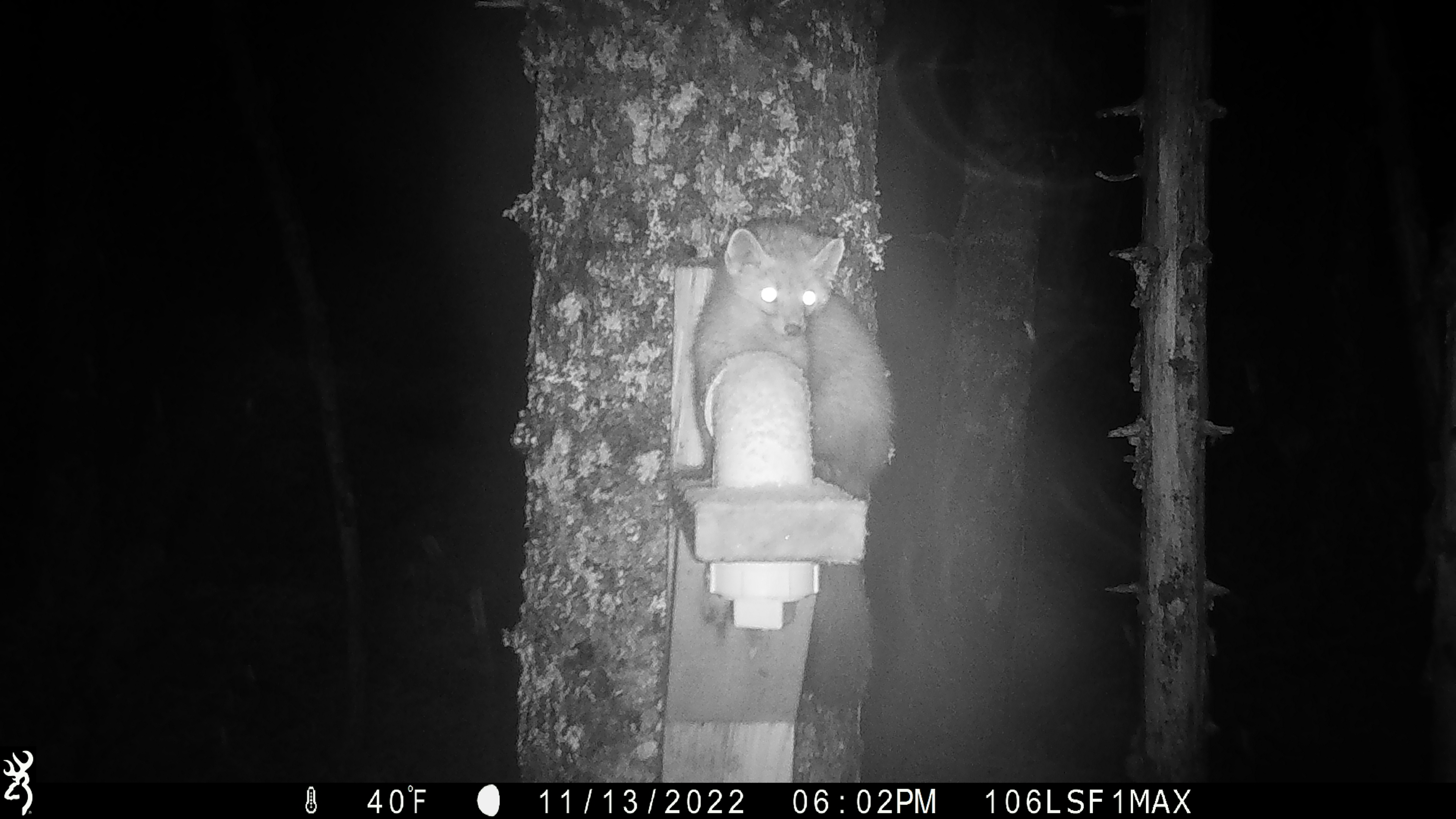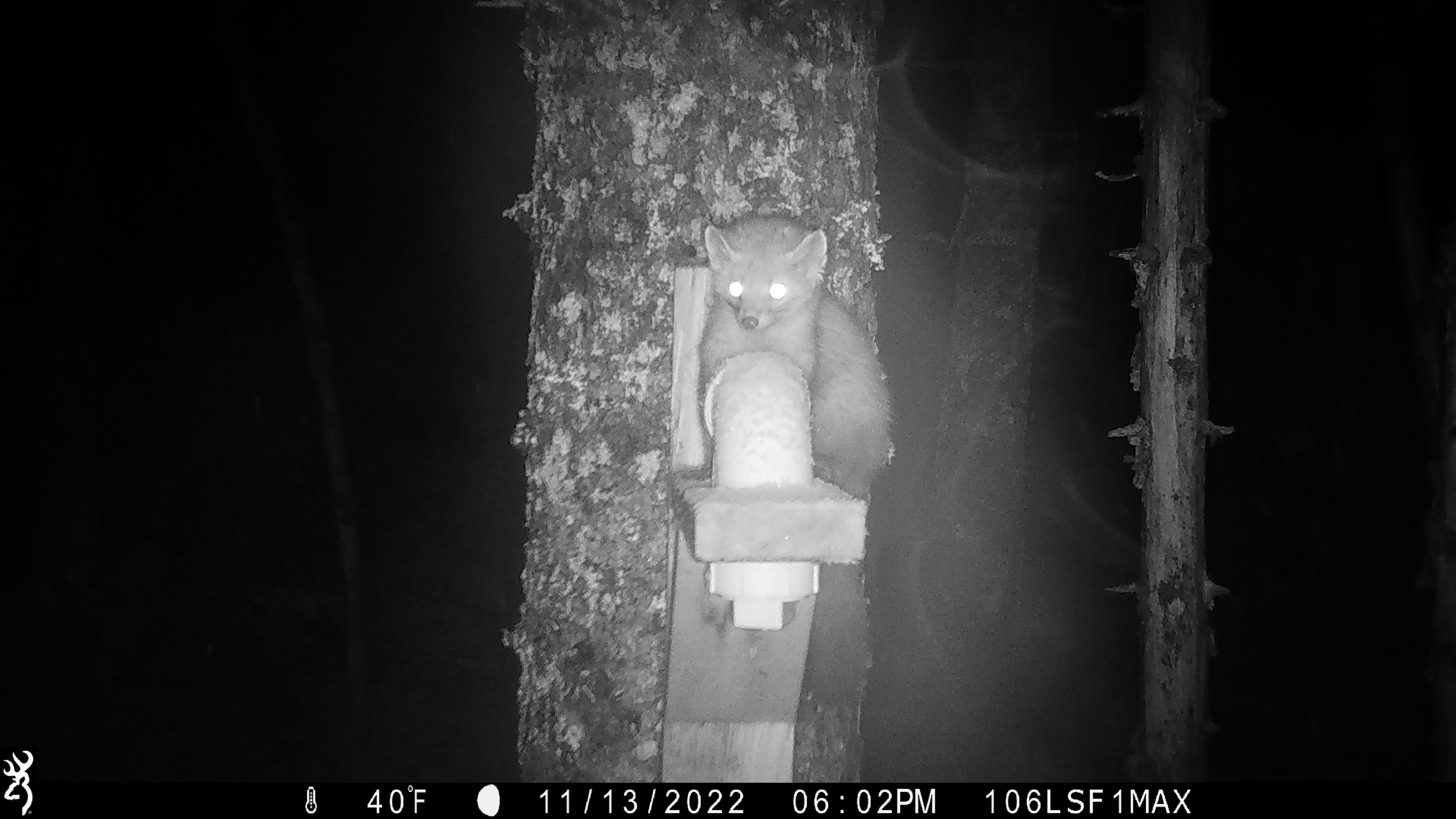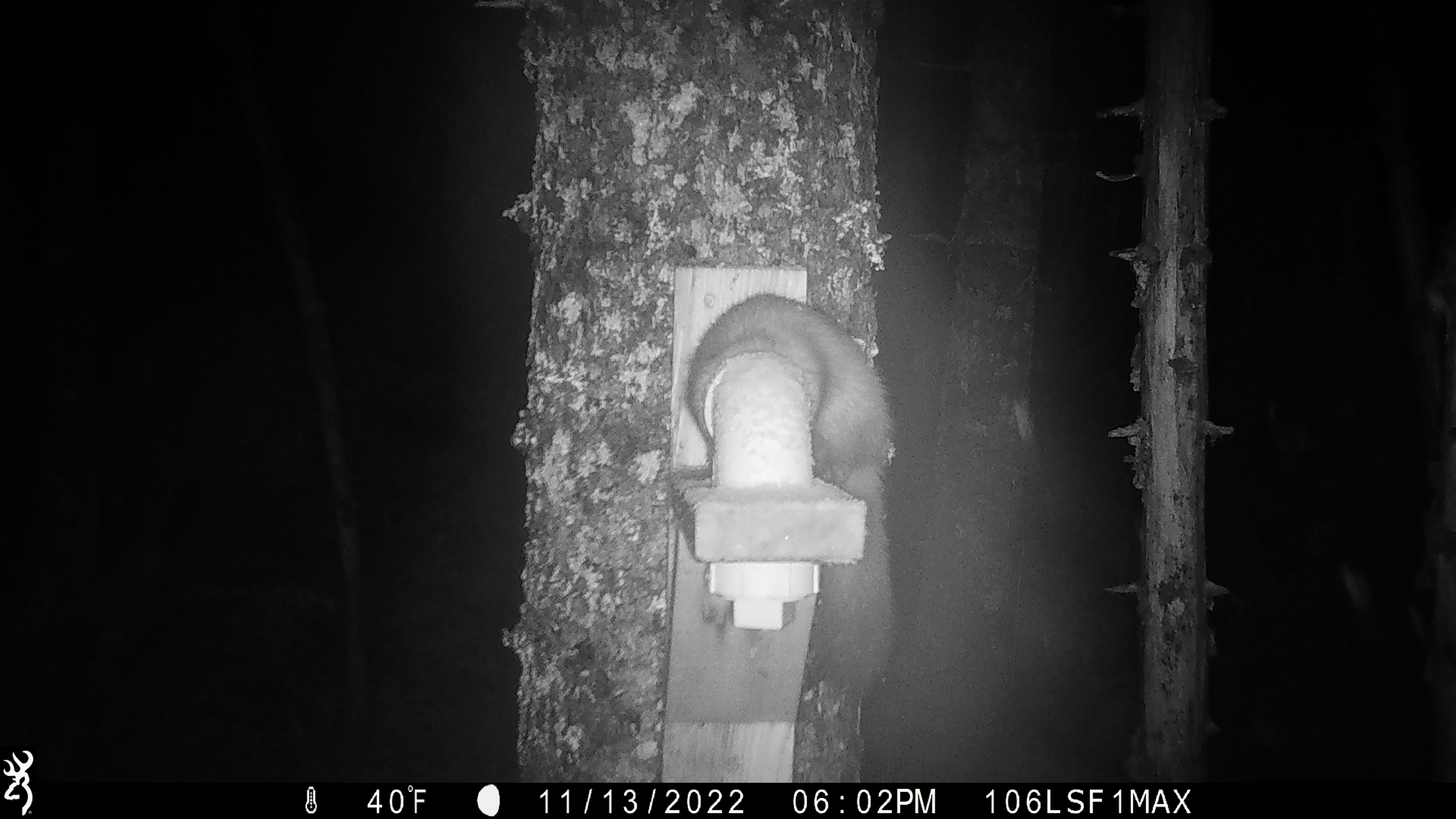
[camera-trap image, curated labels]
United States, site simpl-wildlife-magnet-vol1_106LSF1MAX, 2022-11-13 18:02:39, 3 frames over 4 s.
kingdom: Animalia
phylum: Chordata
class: Mammalia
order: Carnivora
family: Mustelidae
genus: Martes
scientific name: Martes americana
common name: american marten